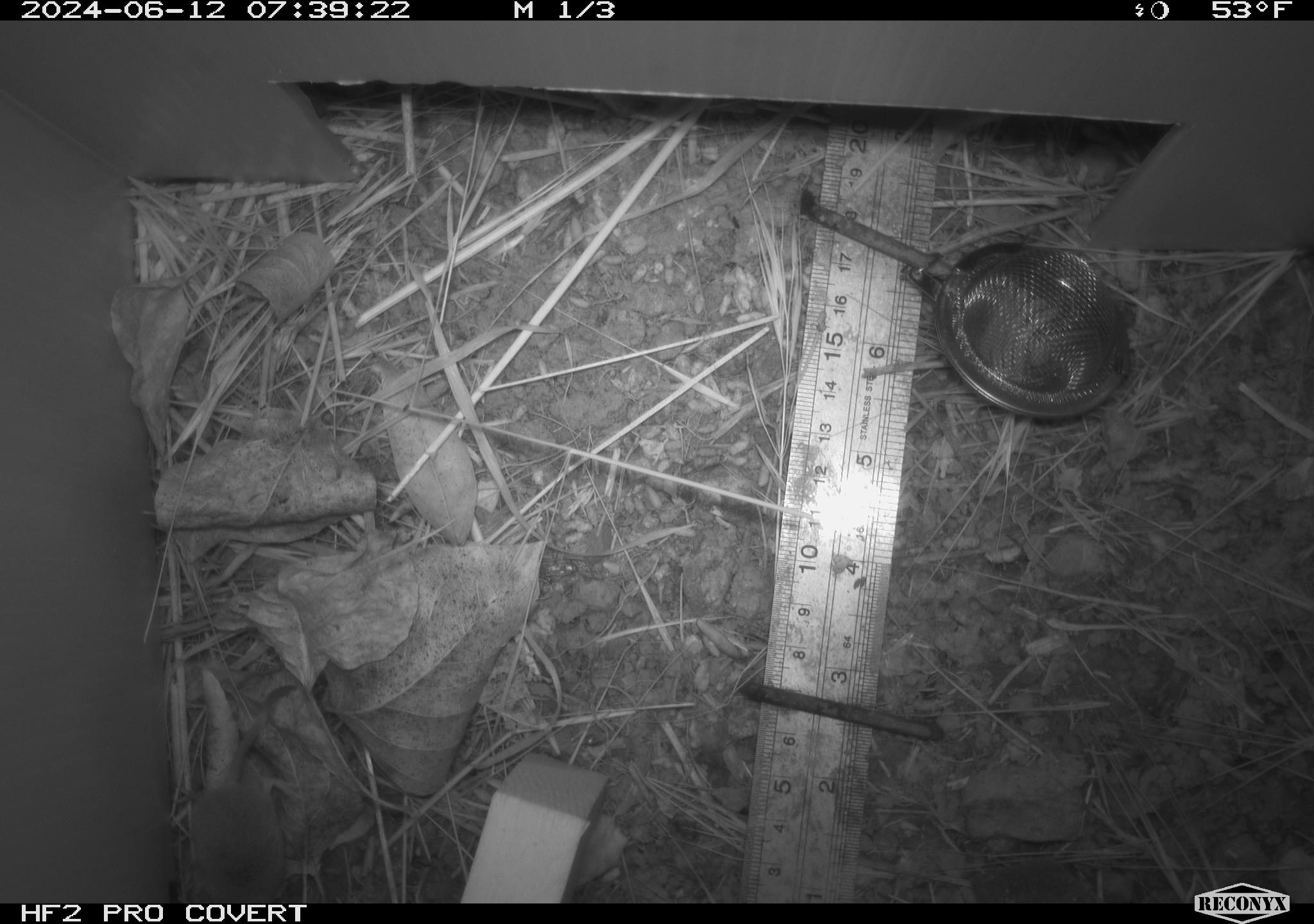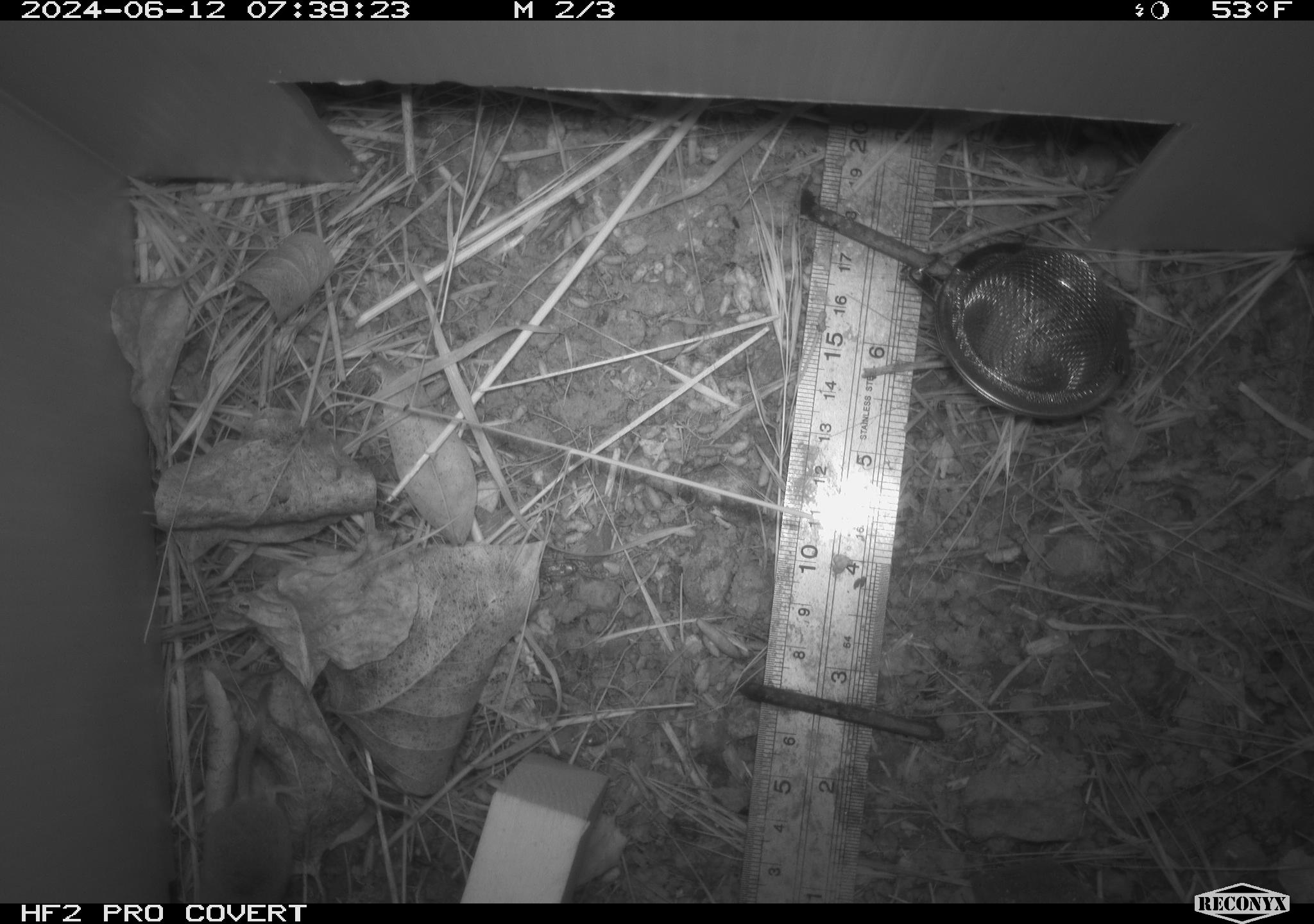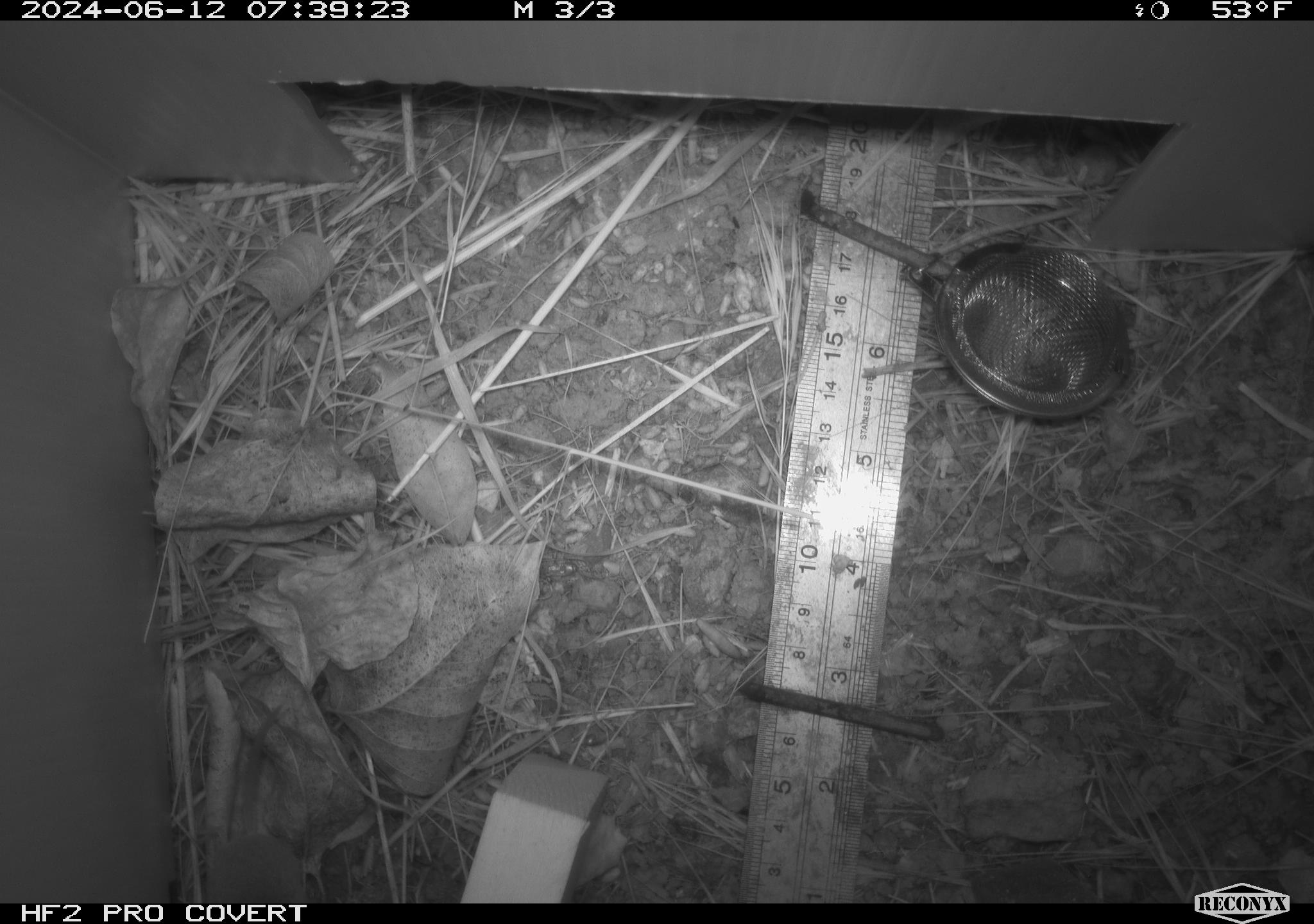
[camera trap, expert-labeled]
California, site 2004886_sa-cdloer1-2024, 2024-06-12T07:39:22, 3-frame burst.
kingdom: Animalia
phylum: Chordata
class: Mammalia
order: Eulipotyphla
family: Soricidae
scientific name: Soricidae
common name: shrews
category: soricidae family